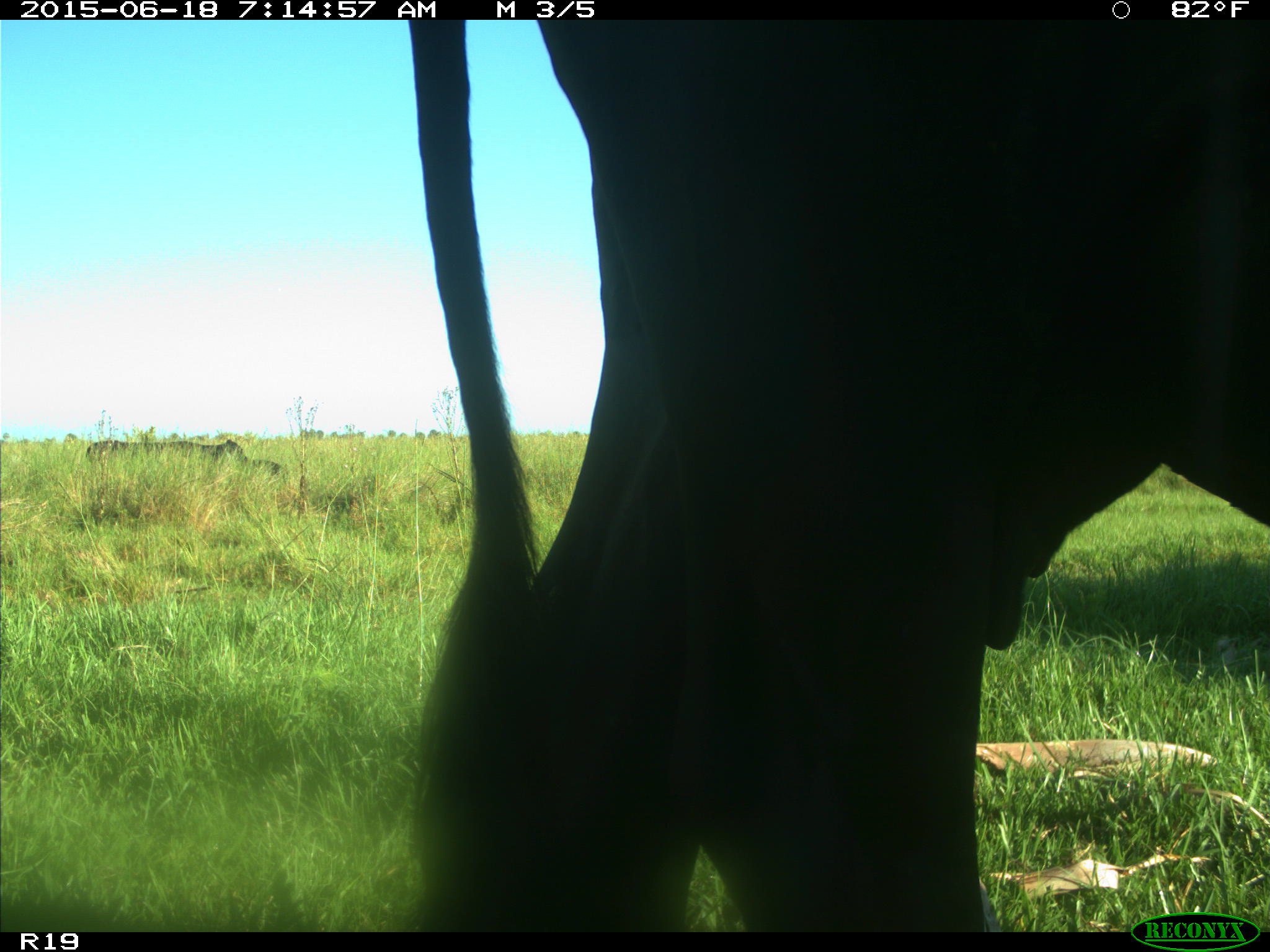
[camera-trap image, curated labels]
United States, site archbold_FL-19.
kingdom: Animalia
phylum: Chordata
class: Mammalia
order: Artiodactyla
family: Bovidae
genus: Bos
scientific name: Bos taurus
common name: domestic cow